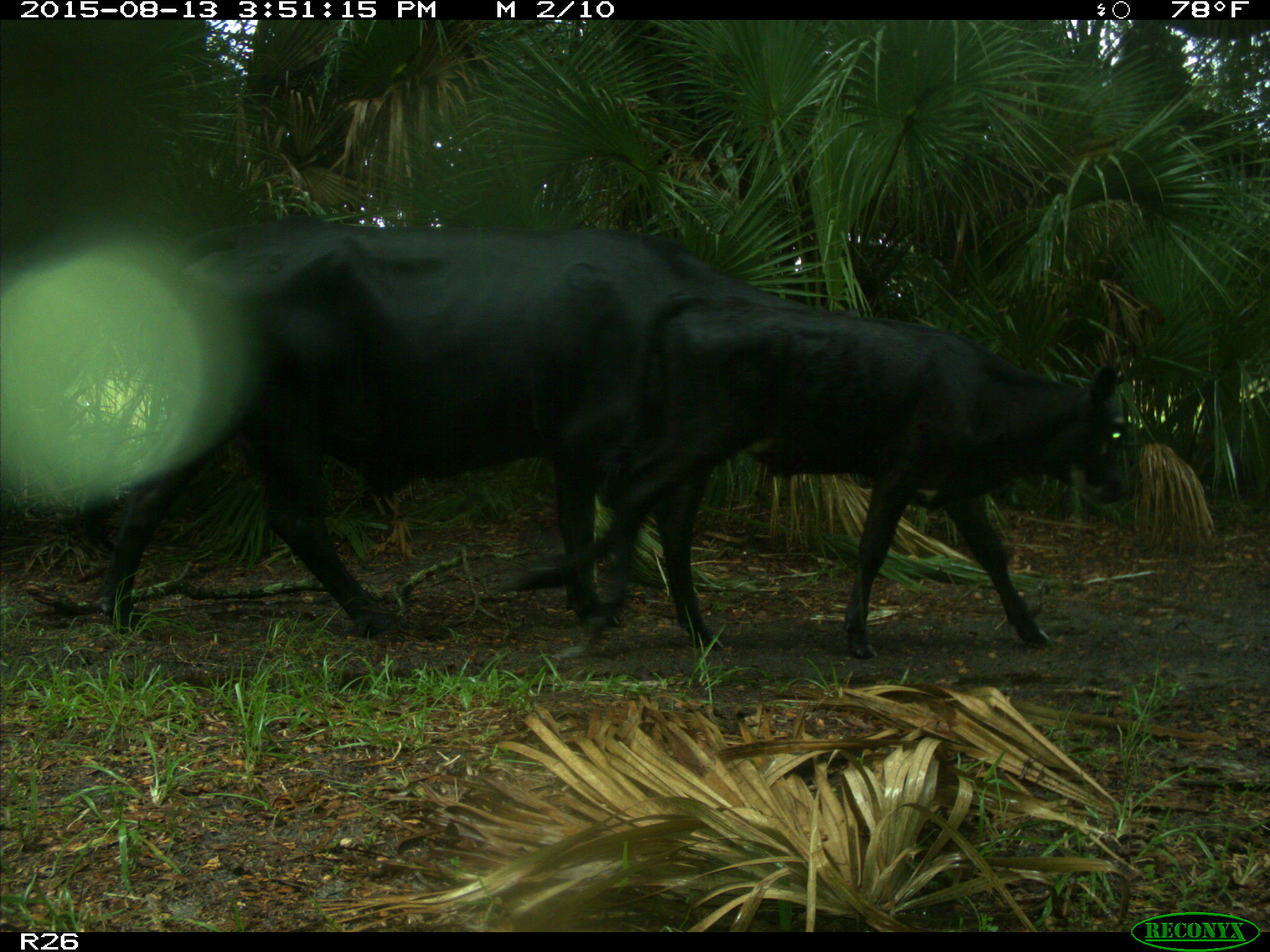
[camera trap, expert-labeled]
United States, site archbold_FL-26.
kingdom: Animalia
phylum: Chordata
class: Mammalia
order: Artiodactyla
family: Bovidae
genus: Bos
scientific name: Bos taurus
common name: domestic cow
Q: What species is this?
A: Bos taurus (domestic cow).